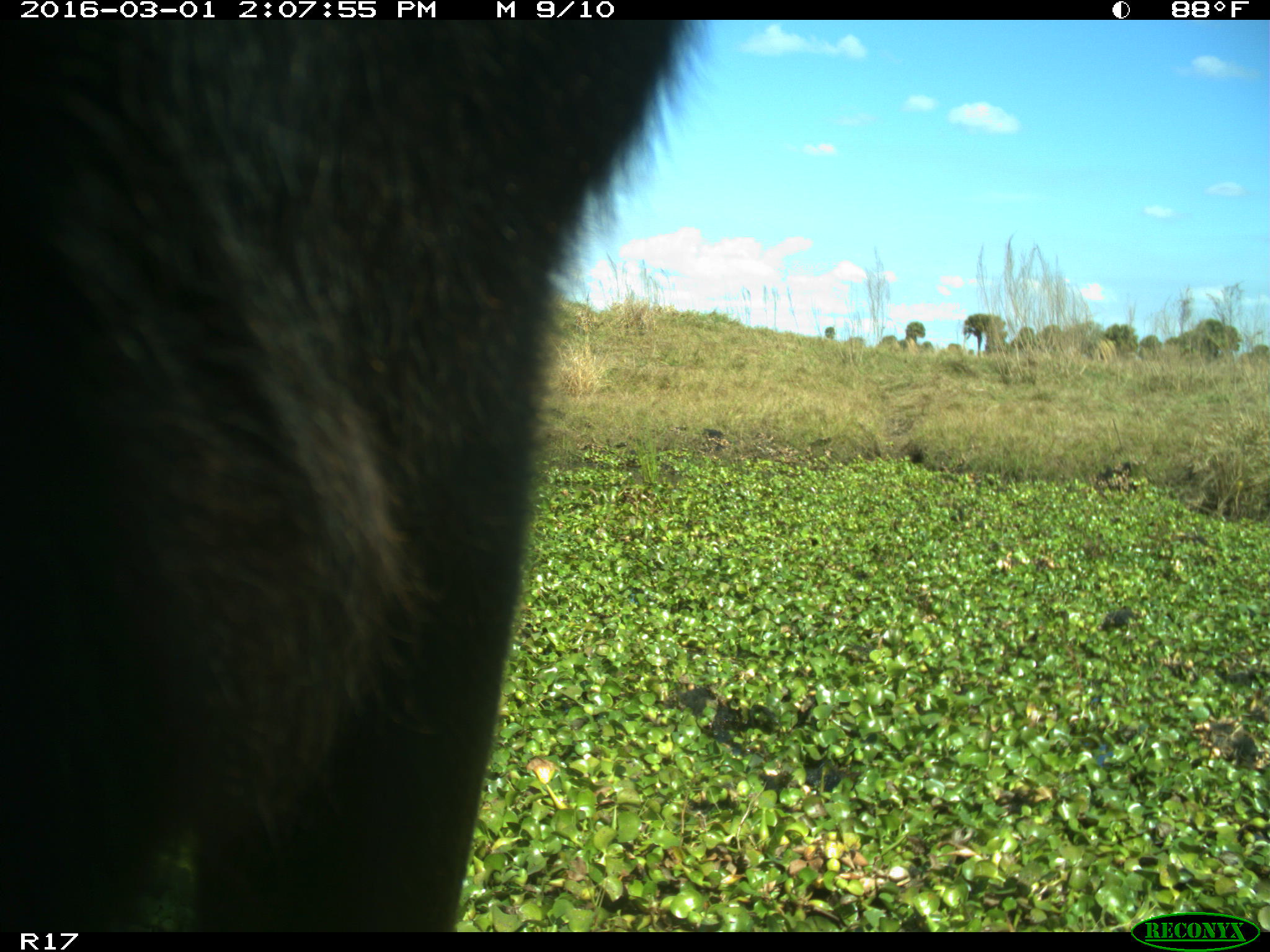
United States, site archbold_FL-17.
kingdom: Animalia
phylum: Chordata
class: Mammalia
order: Artiodactyla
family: Bovidae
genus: Bos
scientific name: Bos taurus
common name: domestic cow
Bos taurus (domestic cow).